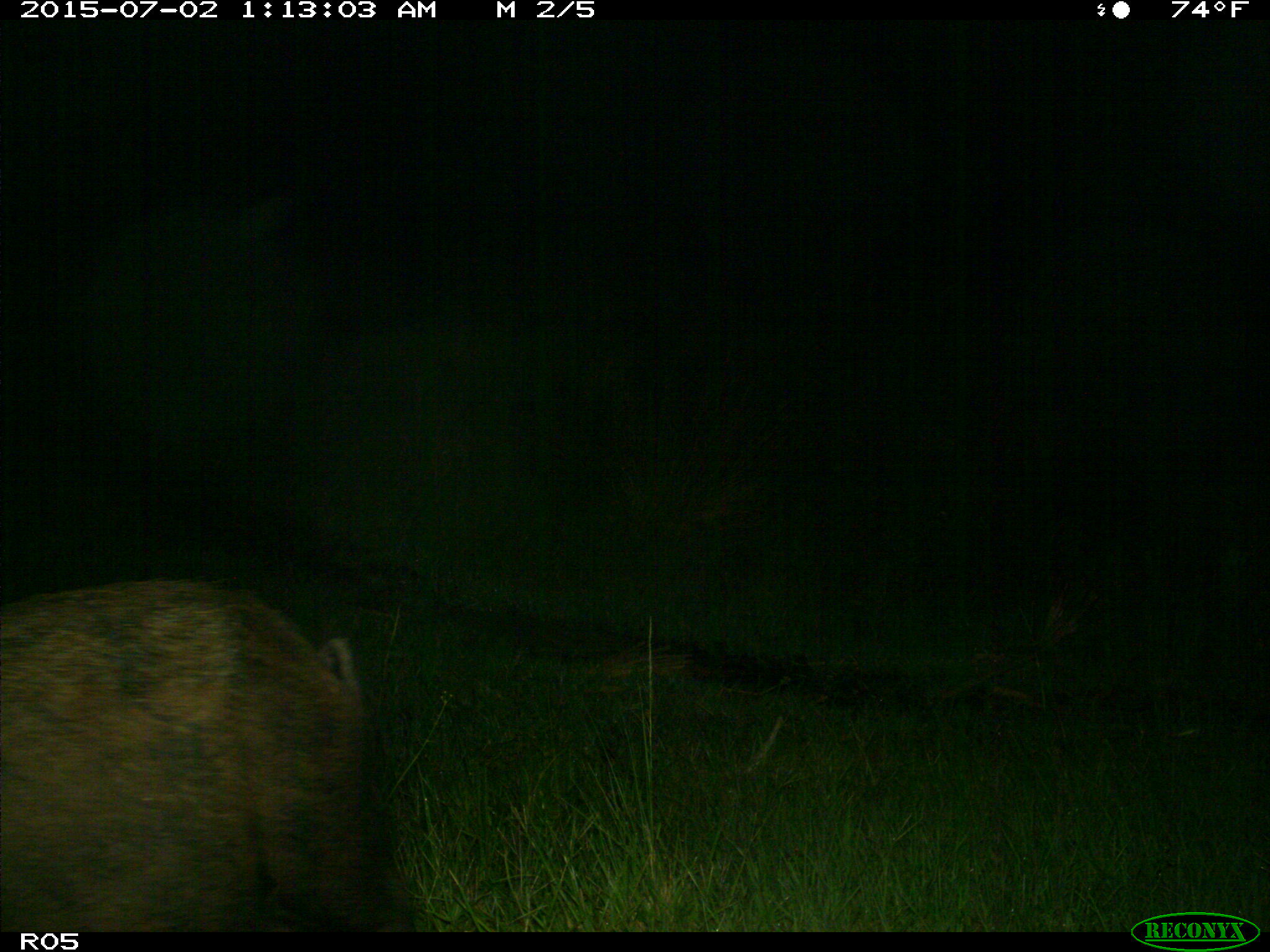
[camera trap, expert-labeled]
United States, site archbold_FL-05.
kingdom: Animalia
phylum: Chordata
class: Mammalia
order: Artiodactyla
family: Suidae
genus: Sus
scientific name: Sus scrofa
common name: wild boar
Sus scrofa (wild boar).